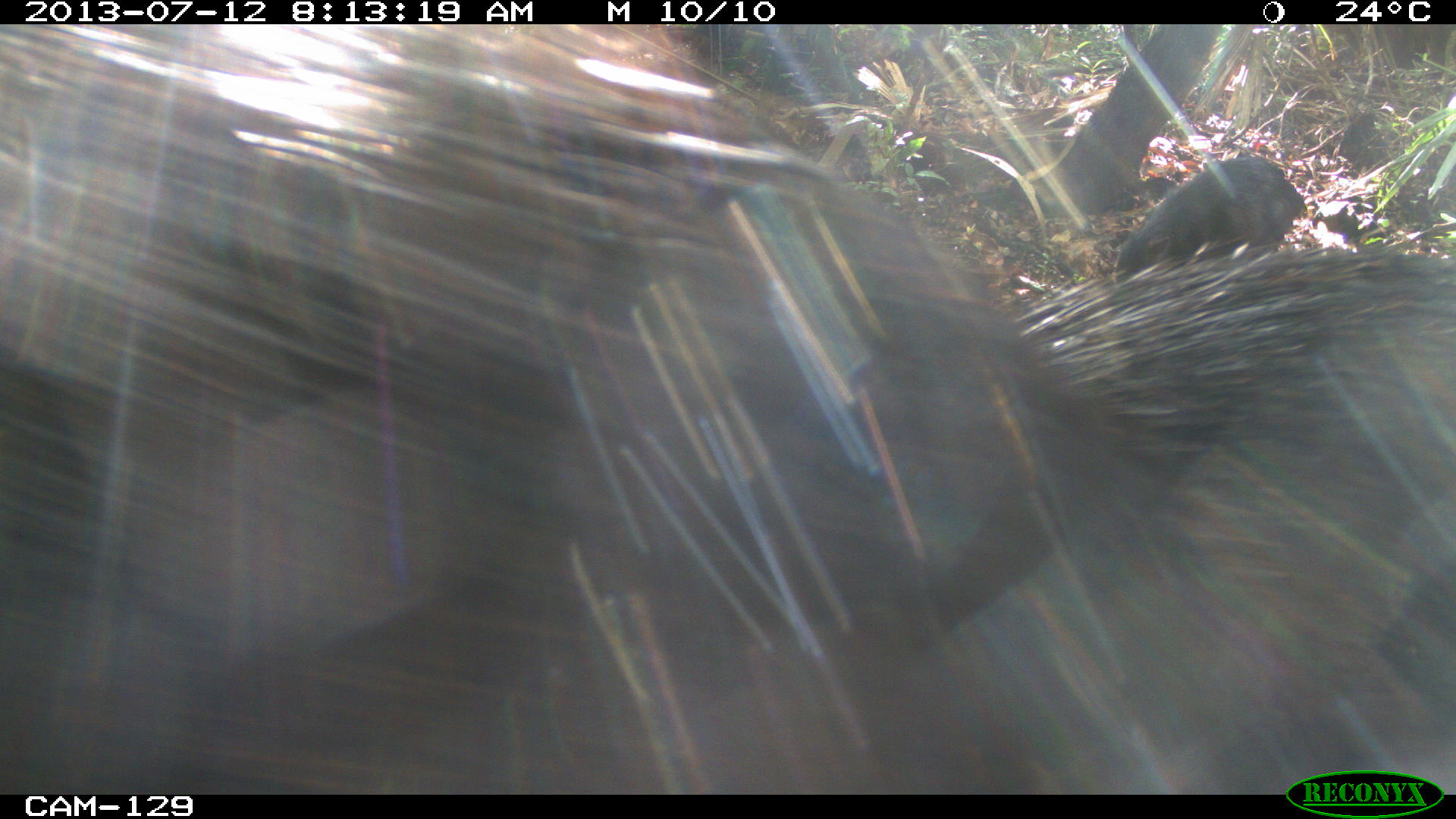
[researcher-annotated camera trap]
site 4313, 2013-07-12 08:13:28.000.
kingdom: Animalia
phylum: Chordata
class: Mammalia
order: Artiodactyla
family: Tayassuidae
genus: Tayassu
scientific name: Tayassu pecari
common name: white-lipped peccary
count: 20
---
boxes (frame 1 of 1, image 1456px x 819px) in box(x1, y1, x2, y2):
tayassu pecari: box(0, 23, 1456, 792); box(1002, 239, 1456, 733); box(1113, 155, 1307, 275)